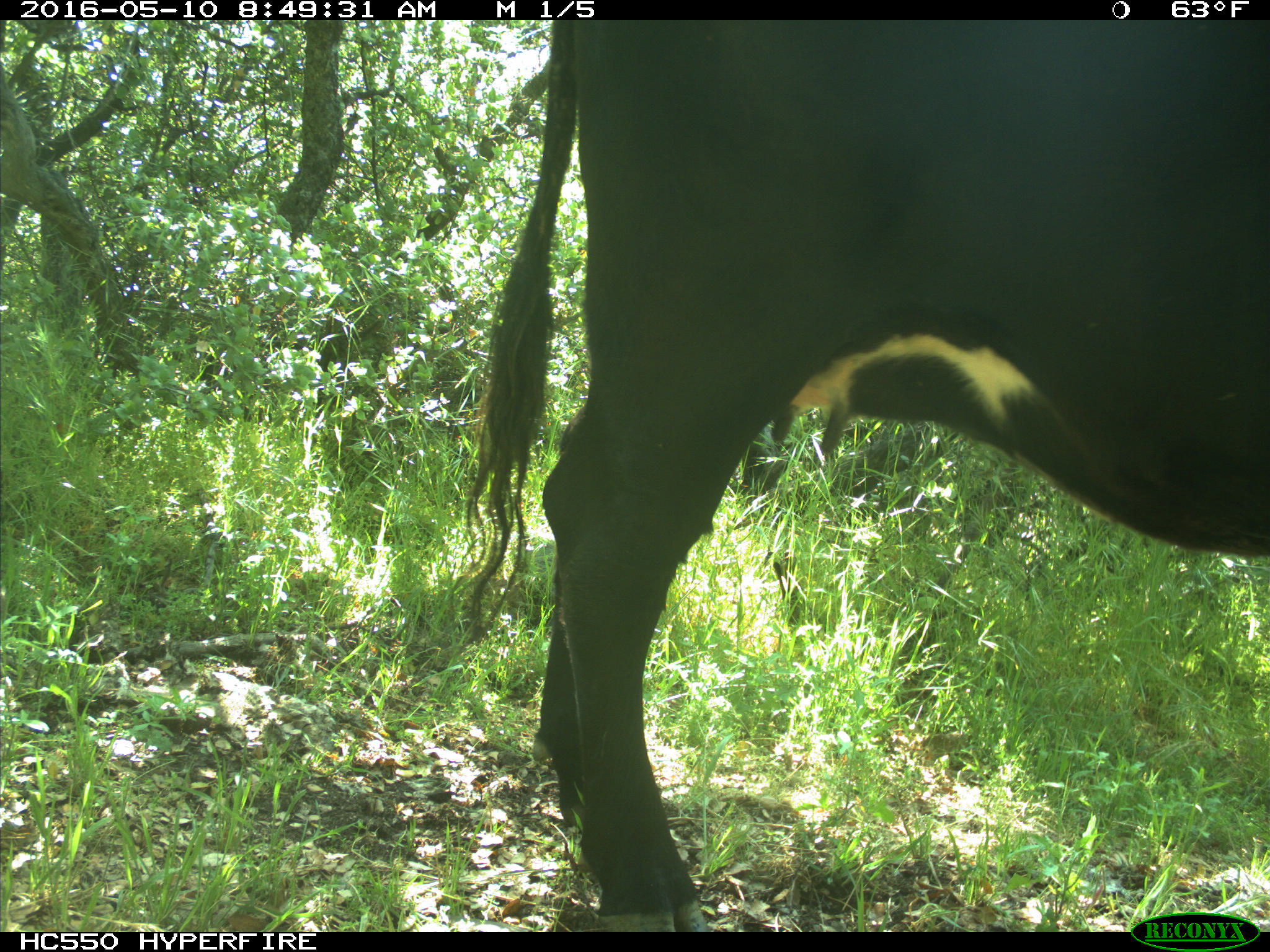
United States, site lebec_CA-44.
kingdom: Animalia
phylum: Chordata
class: Mammalia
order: Artiodactyla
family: Bovidae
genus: Bos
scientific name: Bos taurus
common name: domestic cow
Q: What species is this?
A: Bos taurus (domestic cow).